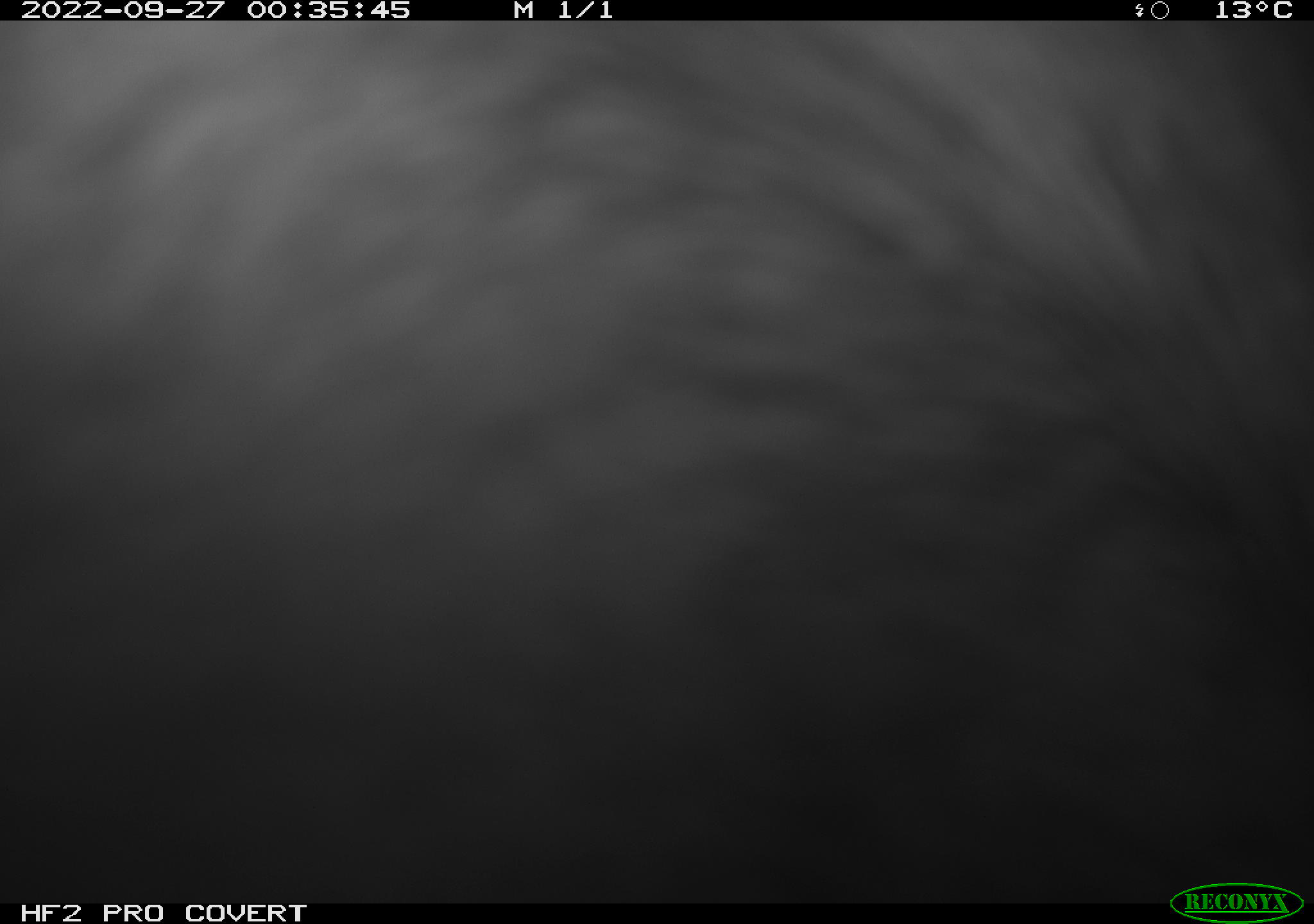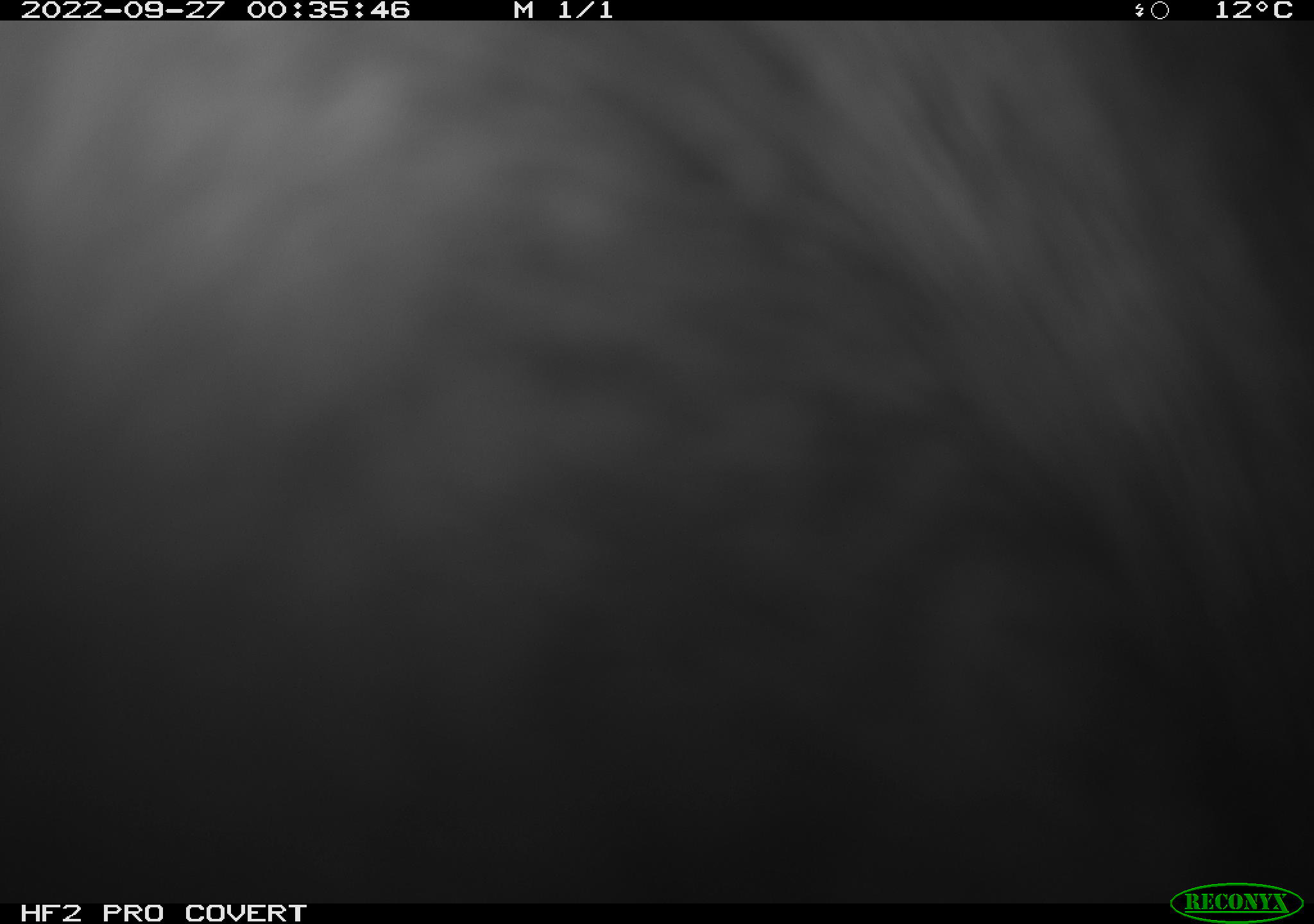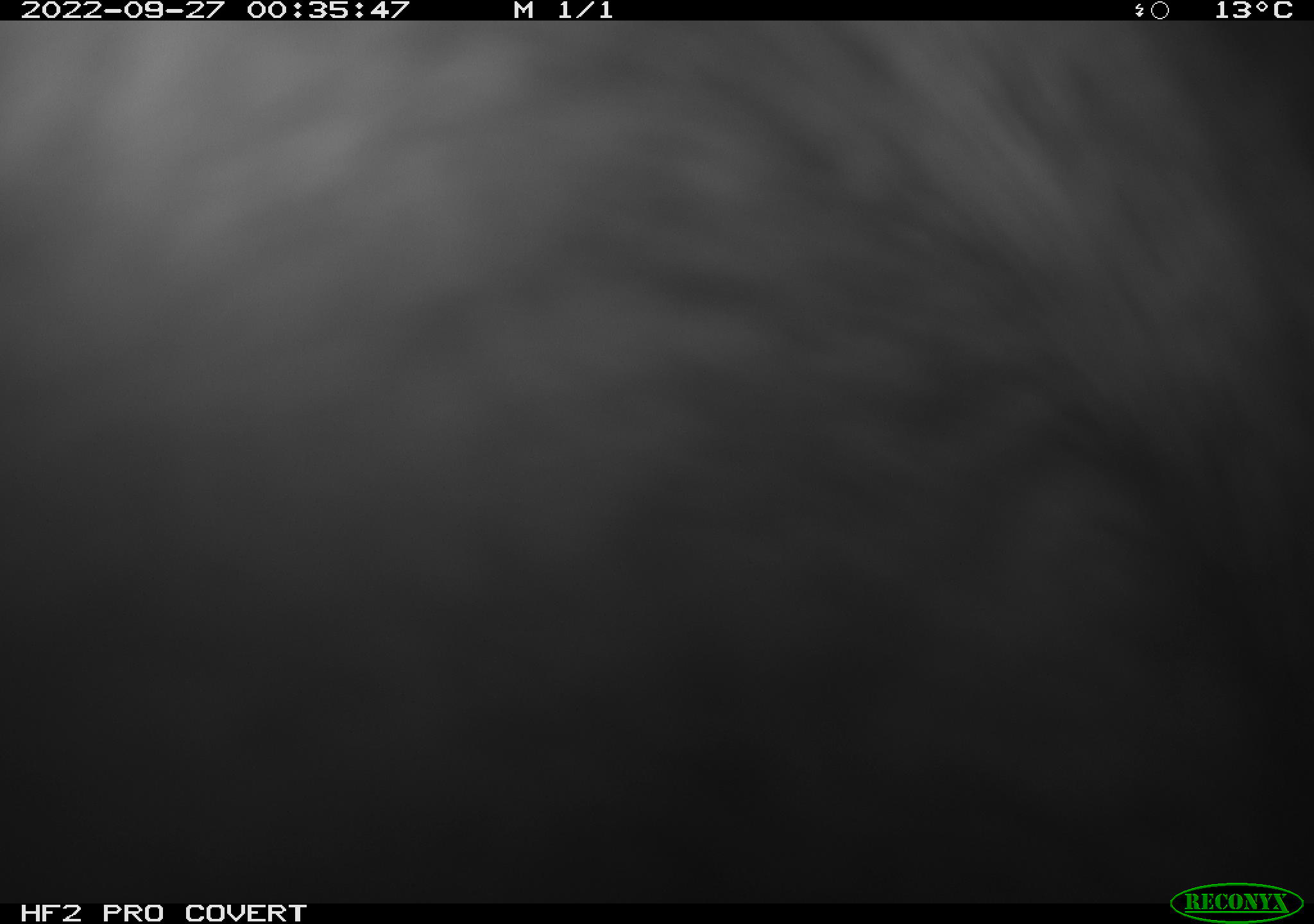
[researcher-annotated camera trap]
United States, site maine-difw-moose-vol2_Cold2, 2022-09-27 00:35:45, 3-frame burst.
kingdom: Animalia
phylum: Chordata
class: Mammalia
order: Artiodactyla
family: Cervidae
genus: Alces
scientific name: Alces alces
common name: moose